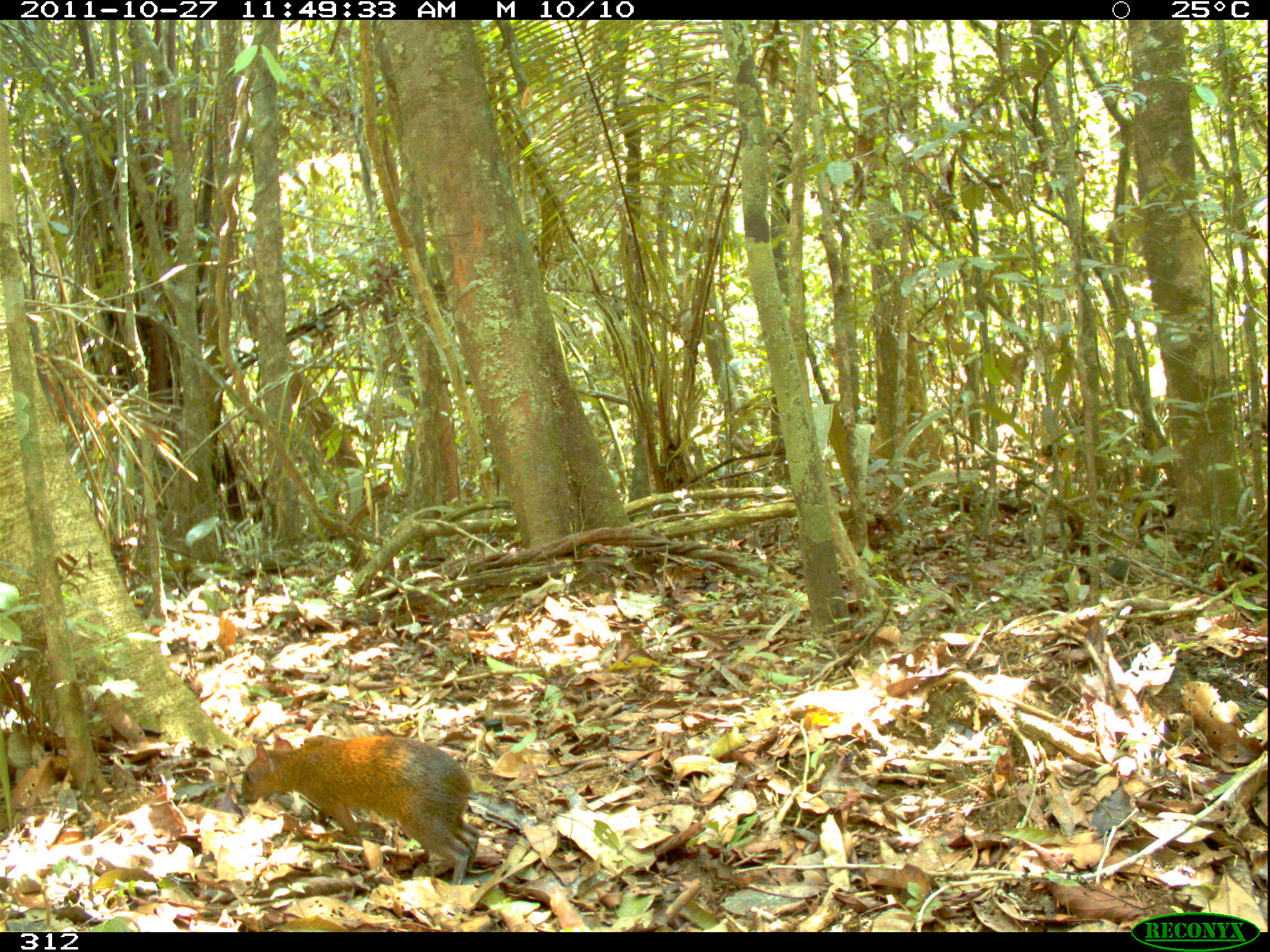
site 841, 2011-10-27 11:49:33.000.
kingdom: Animalia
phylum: Chordata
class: Mammalia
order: Rodentia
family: Dasyproctidae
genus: Dasyprocta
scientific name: Dasyprocta punctata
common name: central american agouti